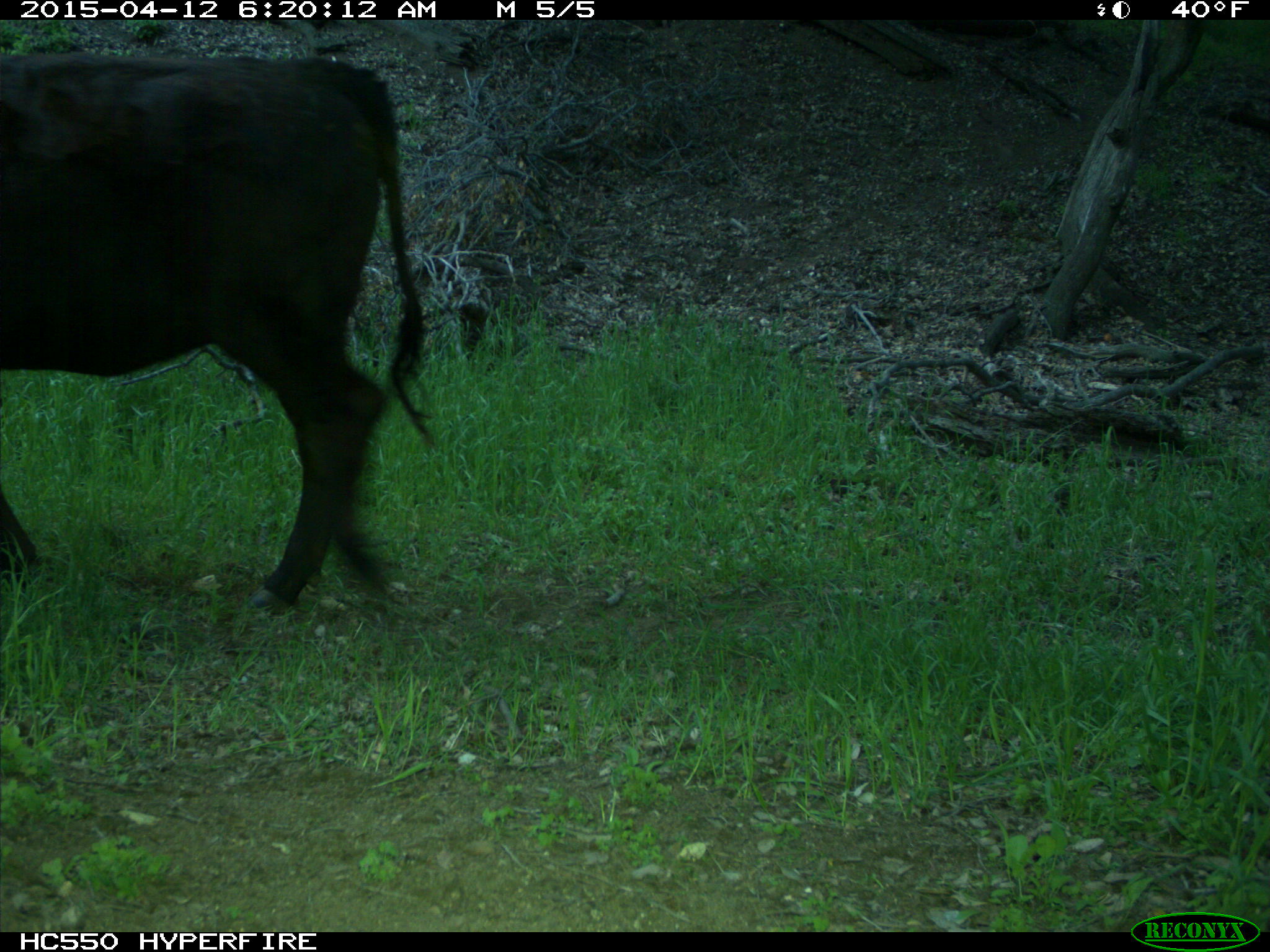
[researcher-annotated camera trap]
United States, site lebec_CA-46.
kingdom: Animalia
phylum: Chordata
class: Mammalia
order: Artiodactyla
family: Bovidae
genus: Bos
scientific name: Bos taurus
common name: domestic cow